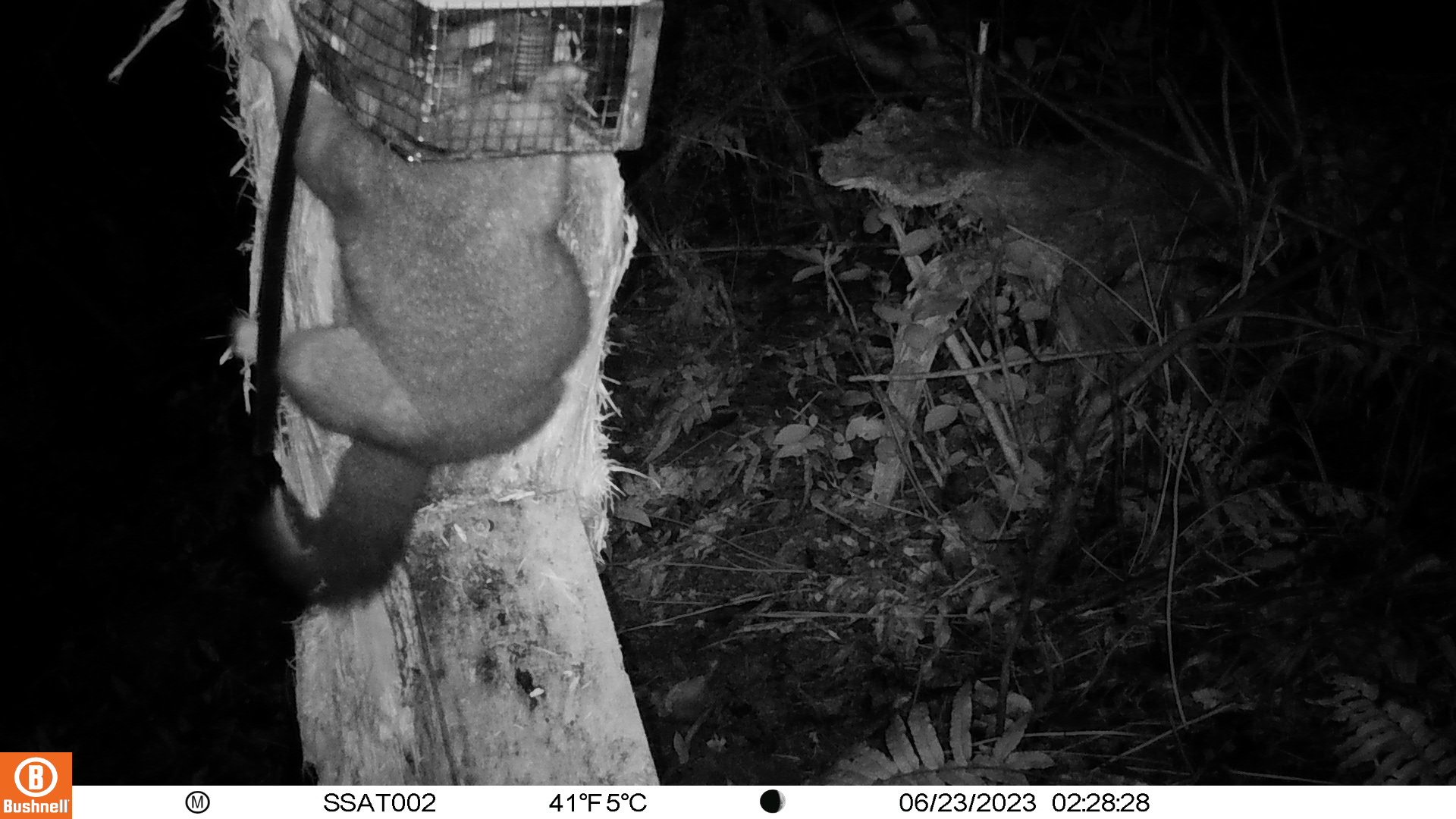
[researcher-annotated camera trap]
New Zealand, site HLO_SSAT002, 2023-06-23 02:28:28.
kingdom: Animalia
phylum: Chordata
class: Mammalia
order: Diprotodontia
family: Phalangeridae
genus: Trichosurus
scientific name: Trichosurus vulpecula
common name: common brushtail possum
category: possum